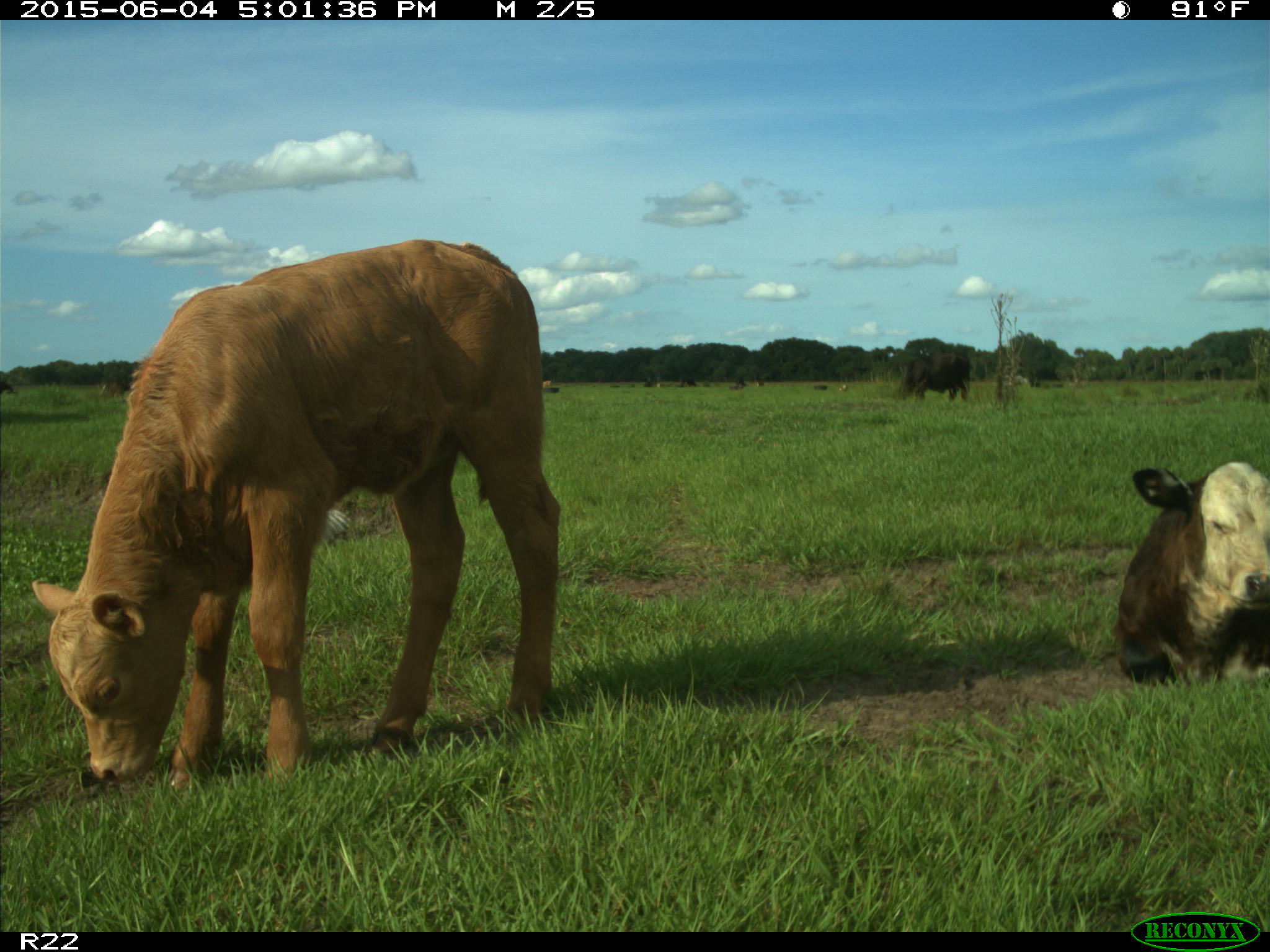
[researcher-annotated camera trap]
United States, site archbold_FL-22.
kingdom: Animalia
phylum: Chordata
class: Mammalia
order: Artiodactyla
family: Bovidae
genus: Bos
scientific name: Bos taurus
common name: domestic cow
Bos taurus (domestic cow).